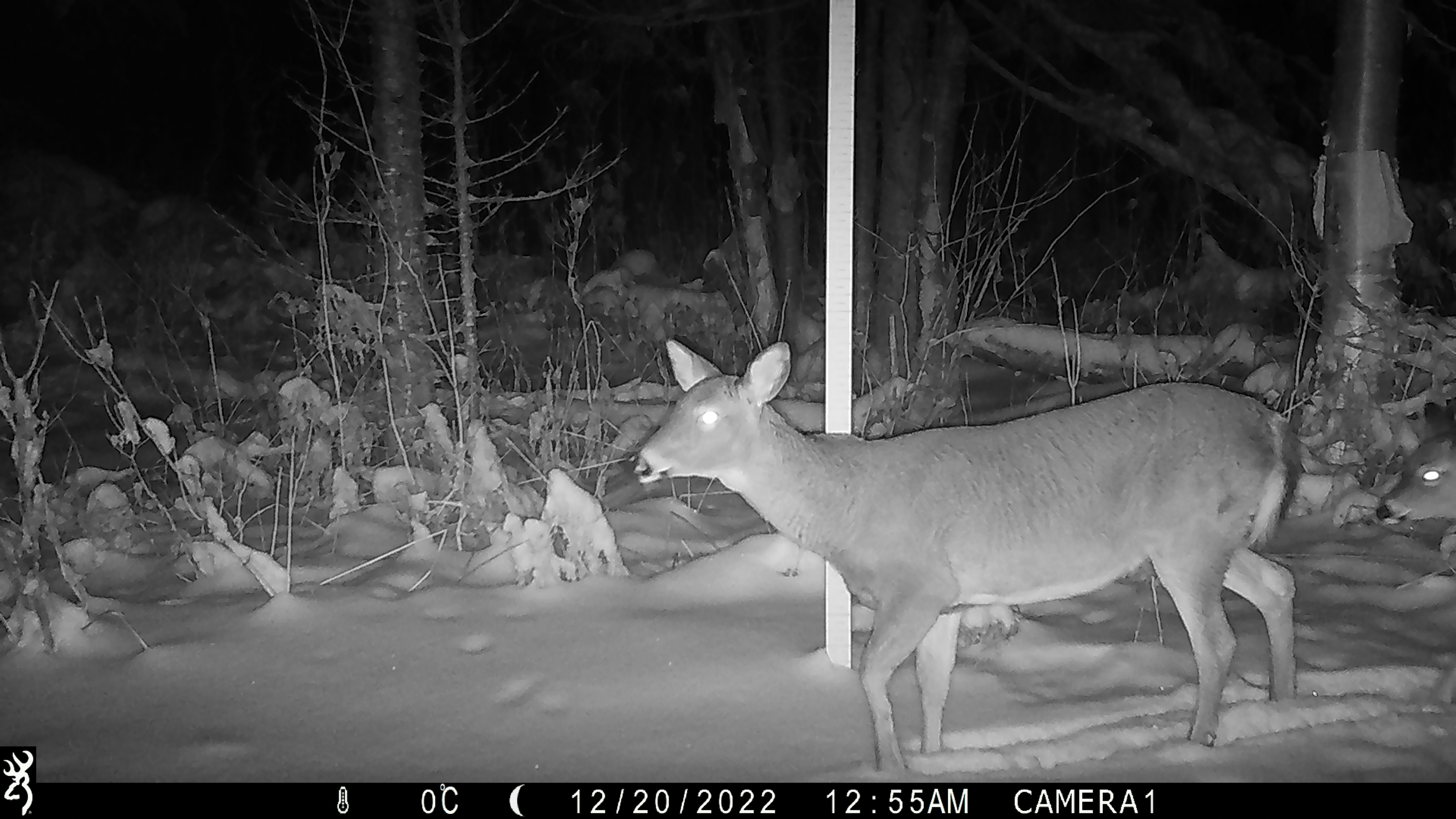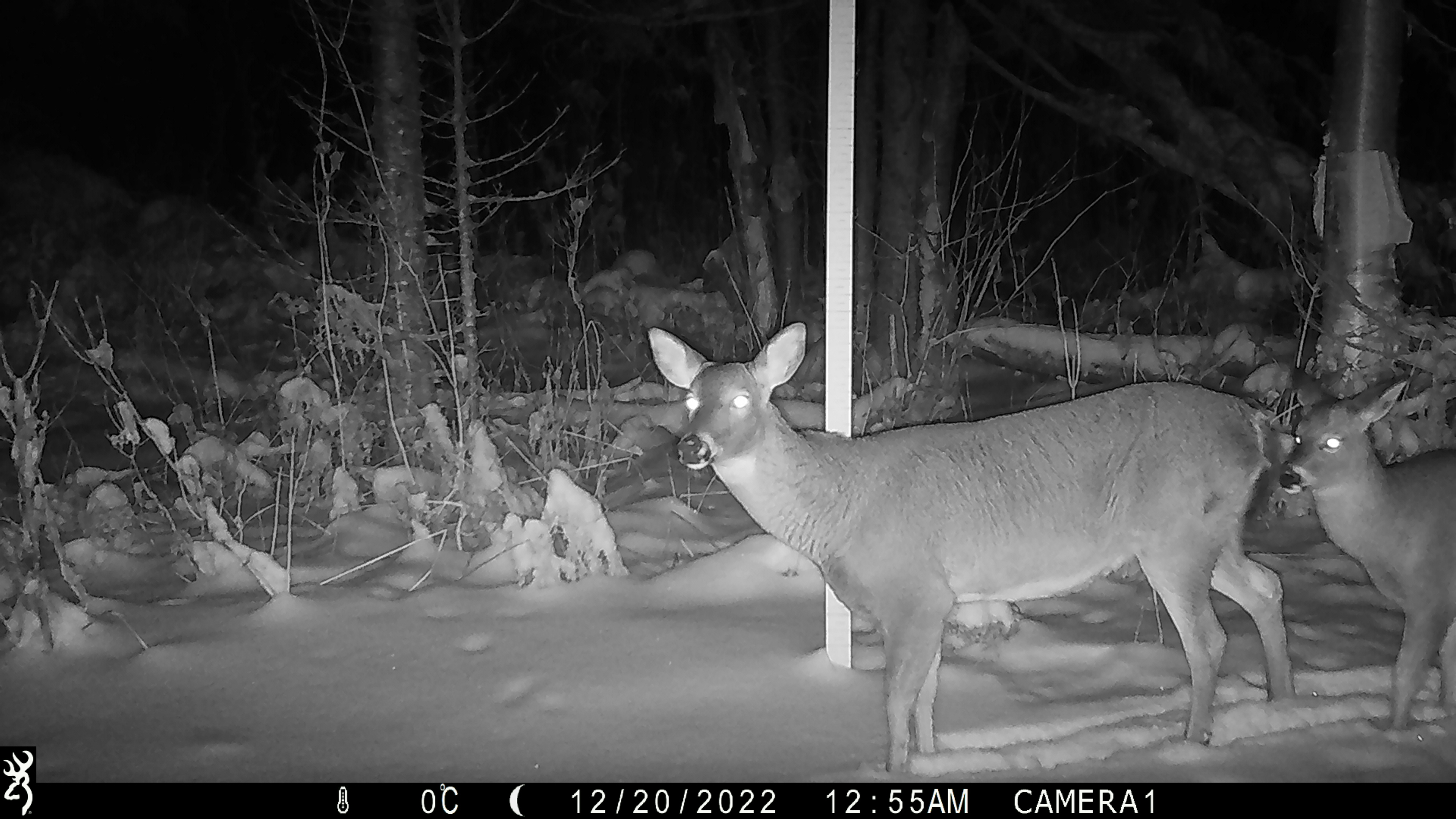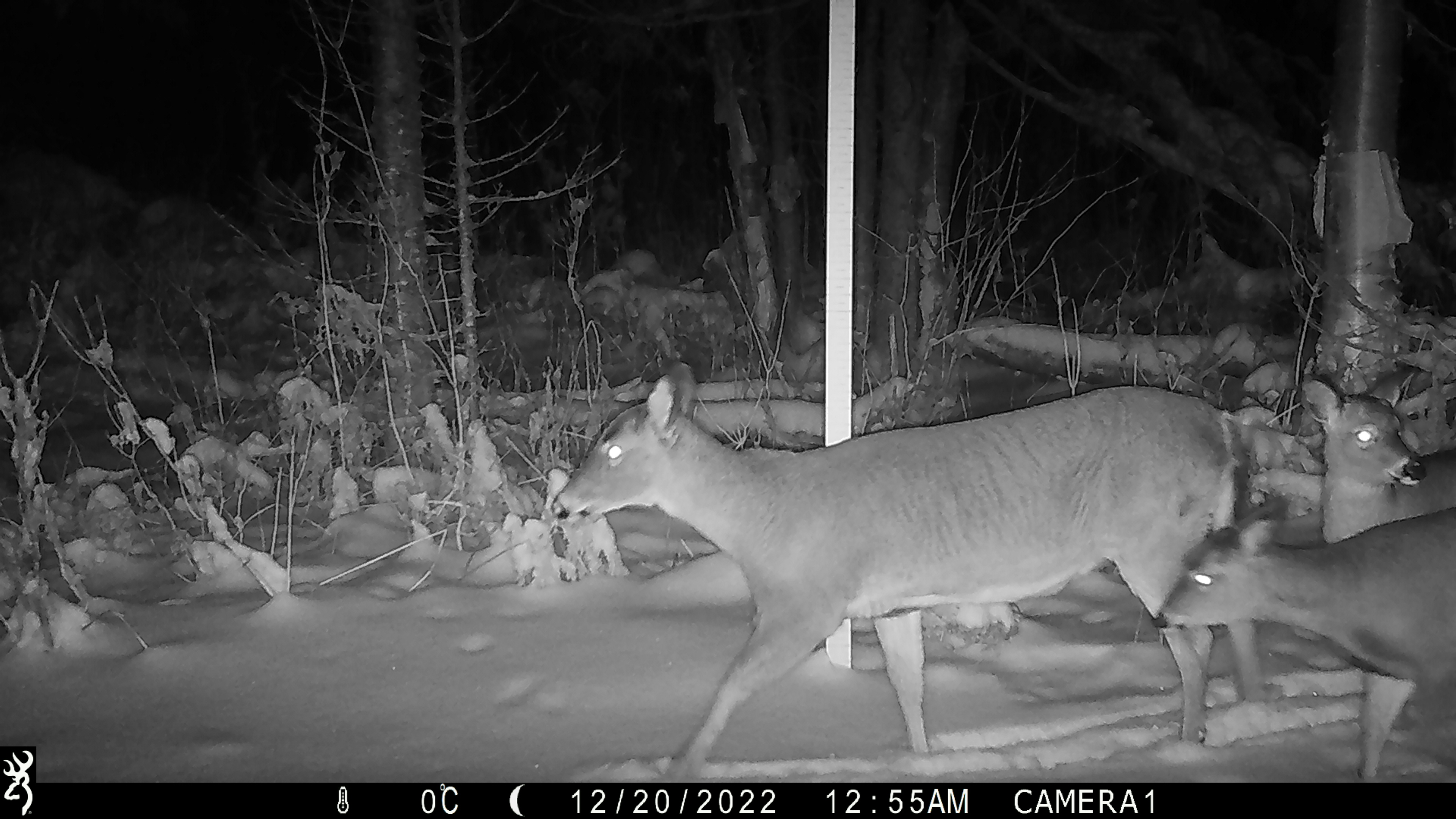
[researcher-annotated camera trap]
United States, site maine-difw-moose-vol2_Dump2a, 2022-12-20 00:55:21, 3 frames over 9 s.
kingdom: Animalia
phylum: Chordata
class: Mammalia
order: Artiodactyla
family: Cervidae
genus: Odocoileus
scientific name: Odocoileus virginianus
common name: white-tailed deer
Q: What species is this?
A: White-tailed deer (Odocoileus virginianus).